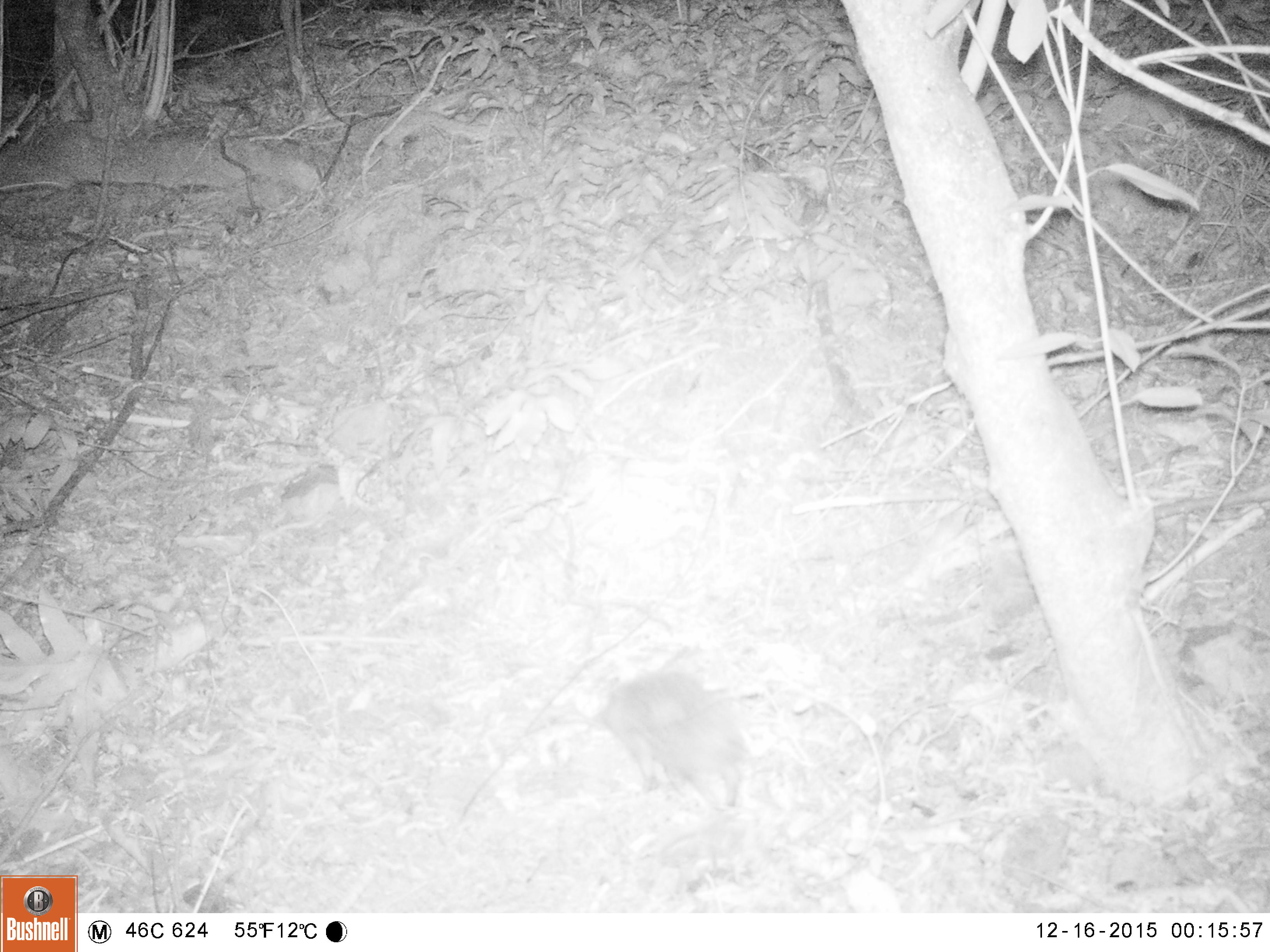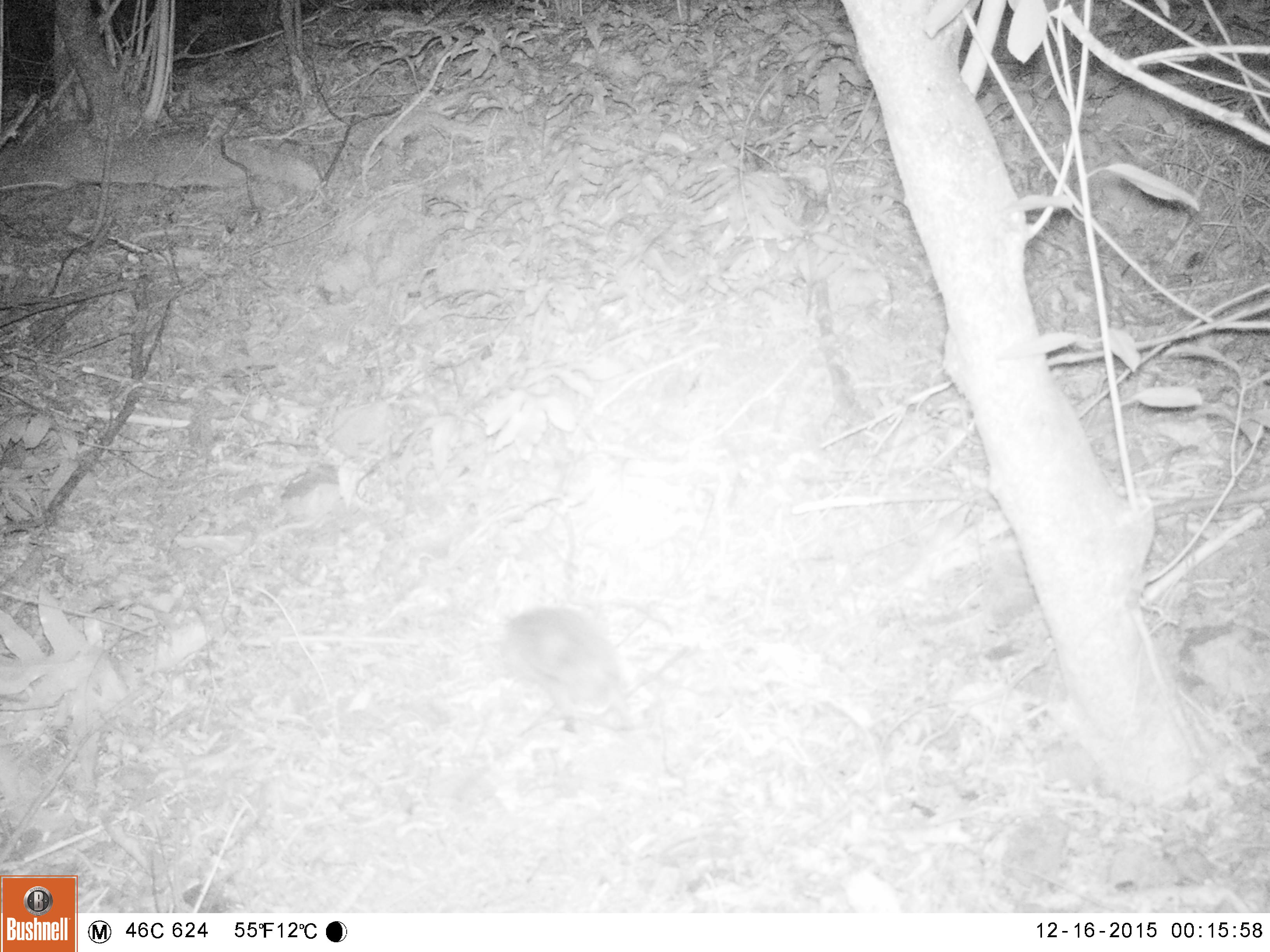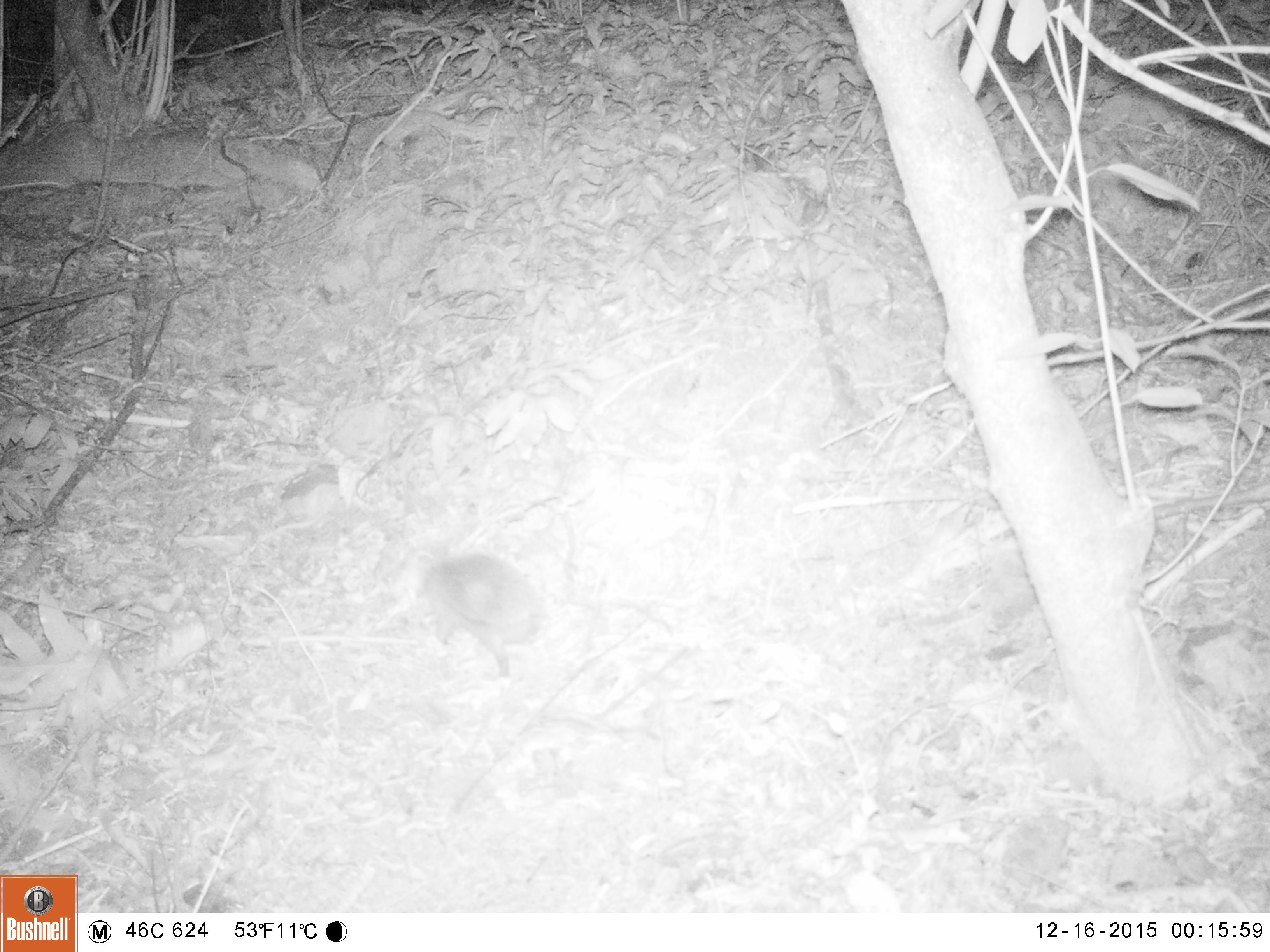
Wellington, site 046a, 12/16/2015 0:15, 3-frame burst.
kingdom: Animalia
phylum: Chordata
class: Mammalia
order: Eulipotyphla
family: Erinaceidae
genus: Erinaceus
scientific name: Erinaceus europaeus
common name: hedgehog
Hedgehog (Erinaceus europaeus).